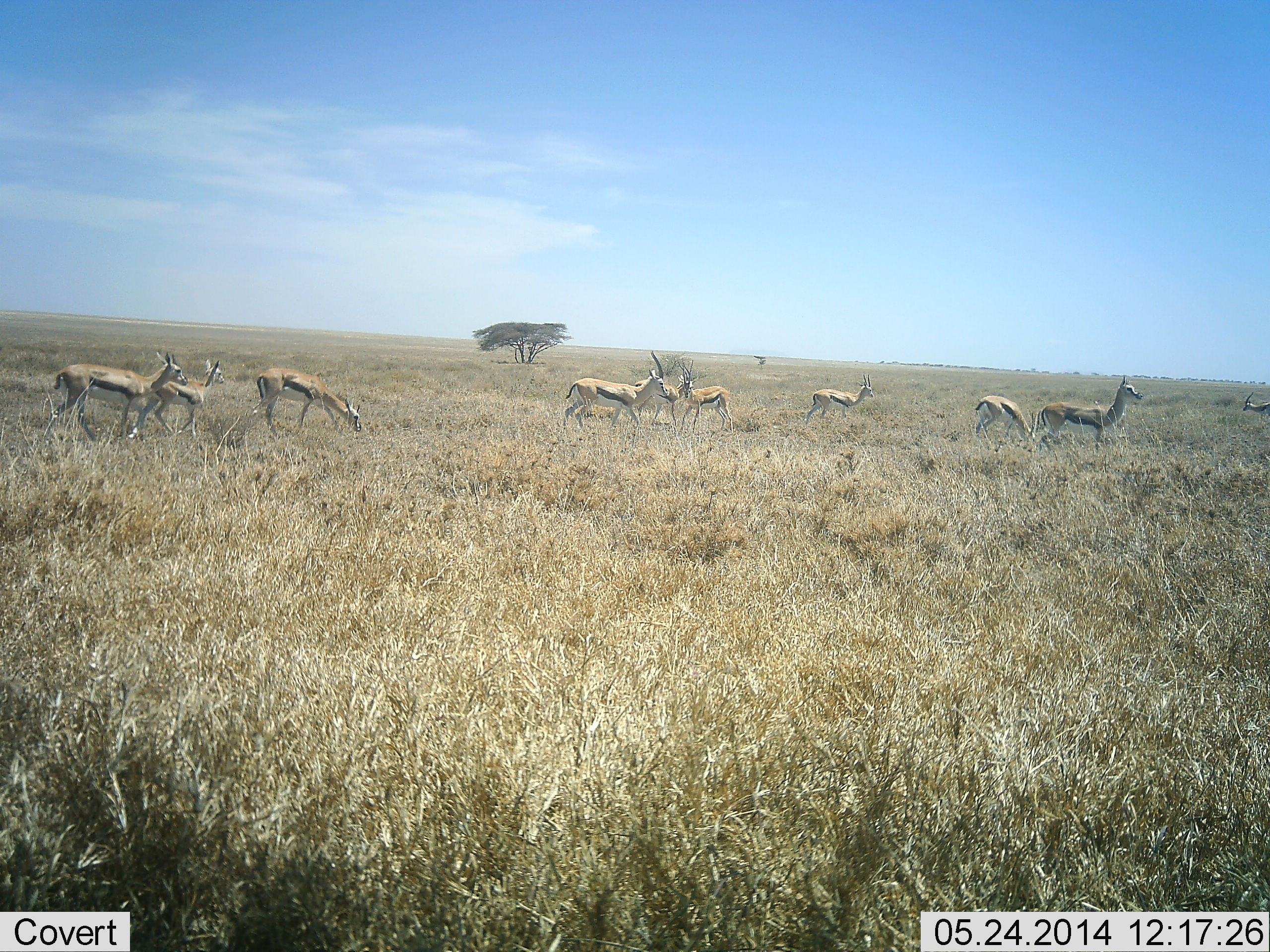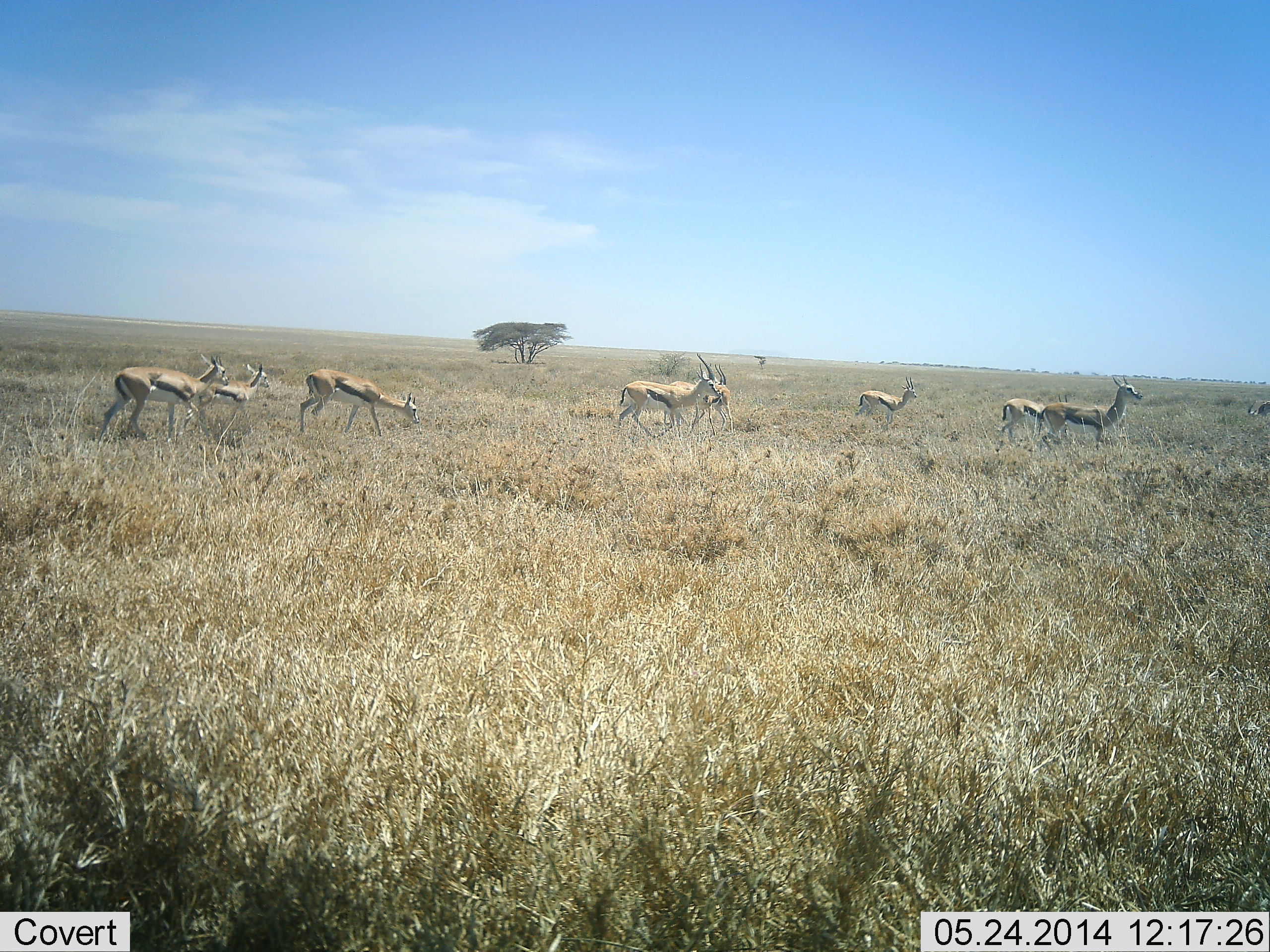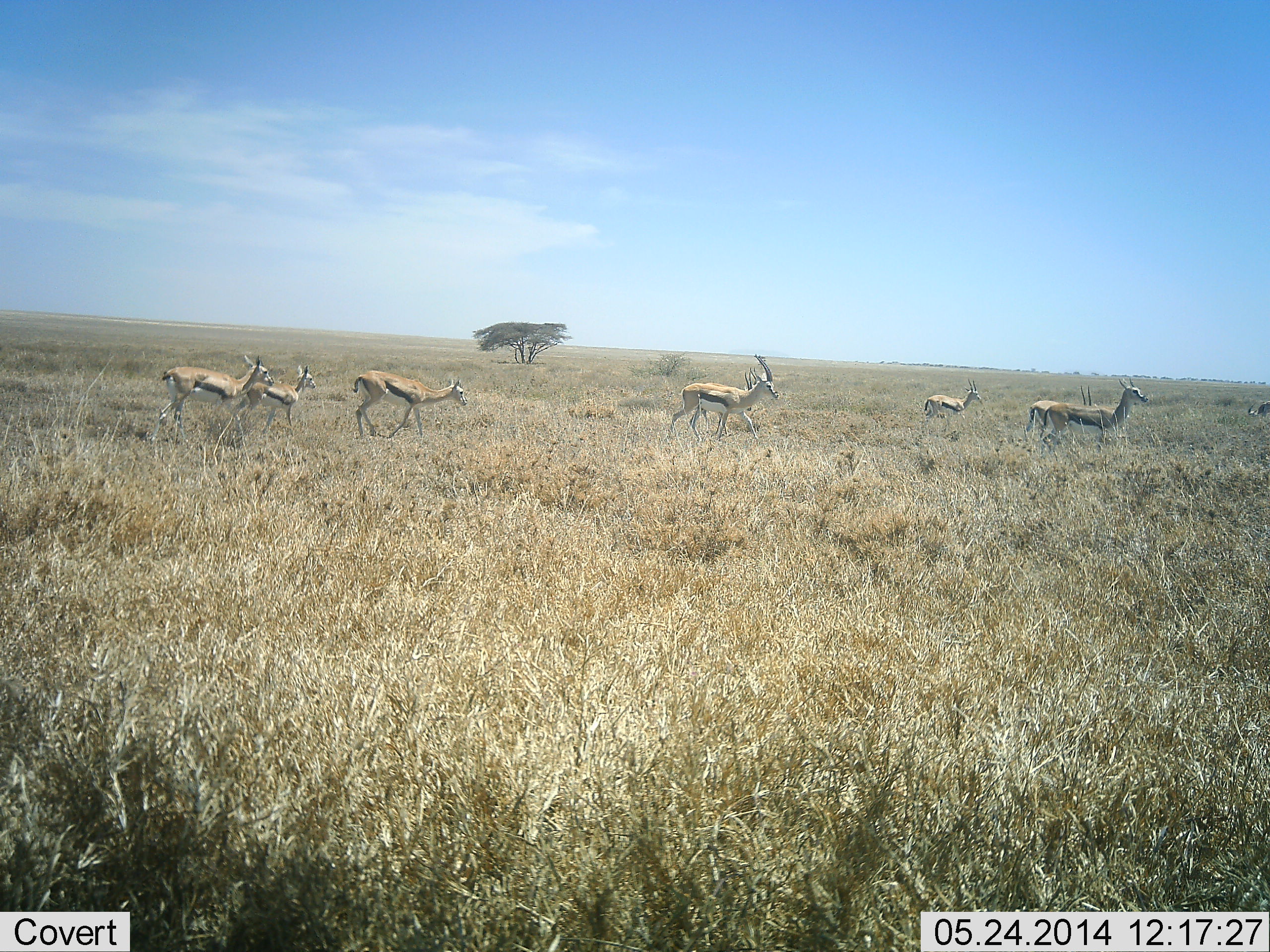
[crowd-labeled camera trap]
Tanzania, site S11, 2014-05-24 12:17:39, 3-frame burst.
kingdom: Animalia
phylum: Chordata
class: Mammalia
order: Artiodactyla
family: Bovidae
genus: Eudorcas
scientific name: Eudorcas thomsonii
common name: thomson's gazelle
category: gazellethomsons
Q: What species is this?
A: Gazellethomsons (thomson's gazelle) (Eudorcas thomsonii).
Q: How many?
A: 9.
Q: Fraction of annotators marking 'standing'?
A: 20%.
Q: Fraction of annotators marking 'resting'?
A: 0%.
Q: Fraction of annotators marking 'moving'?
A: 80%.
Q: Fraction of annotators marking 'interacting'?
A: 0%.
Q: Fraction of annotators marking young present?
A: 10%.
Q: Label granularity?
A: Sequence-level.